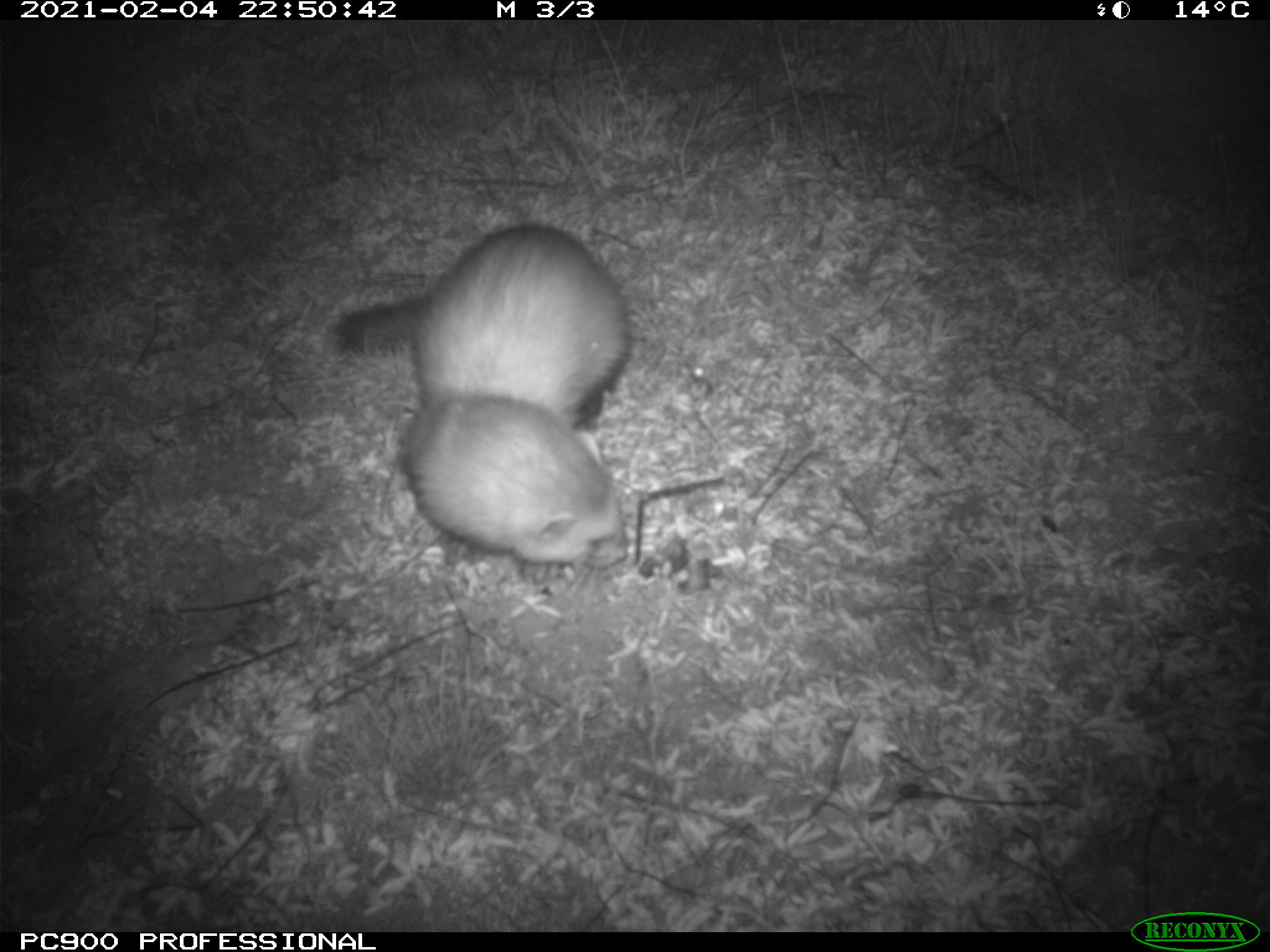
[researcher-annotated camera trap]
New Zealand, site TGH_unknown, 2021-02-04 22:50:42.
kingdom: Animalia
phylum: Chordata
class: Mammalia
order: Carnivora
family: Mustelidae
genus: Mustela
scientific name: Mustela furo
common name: ferret